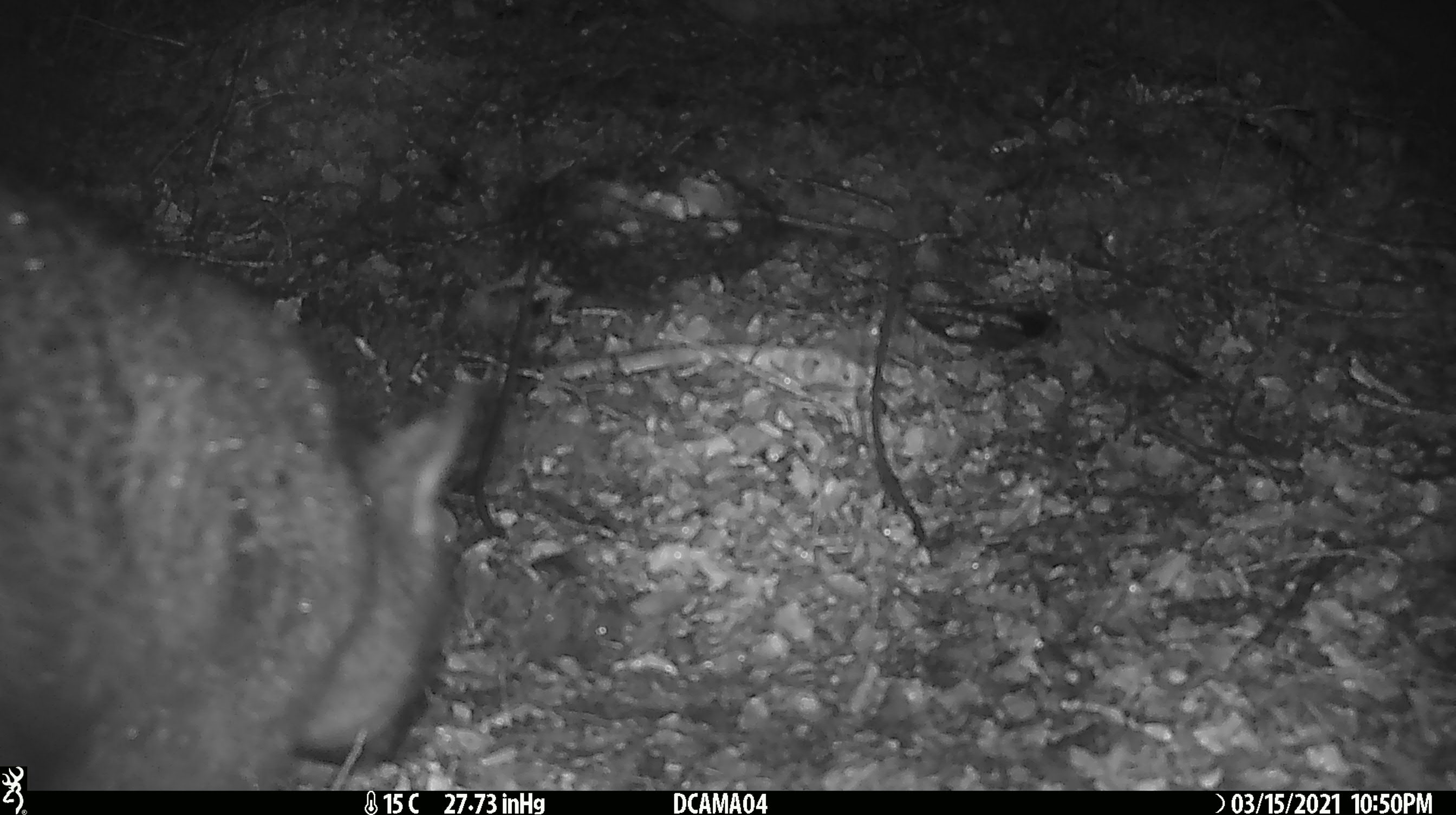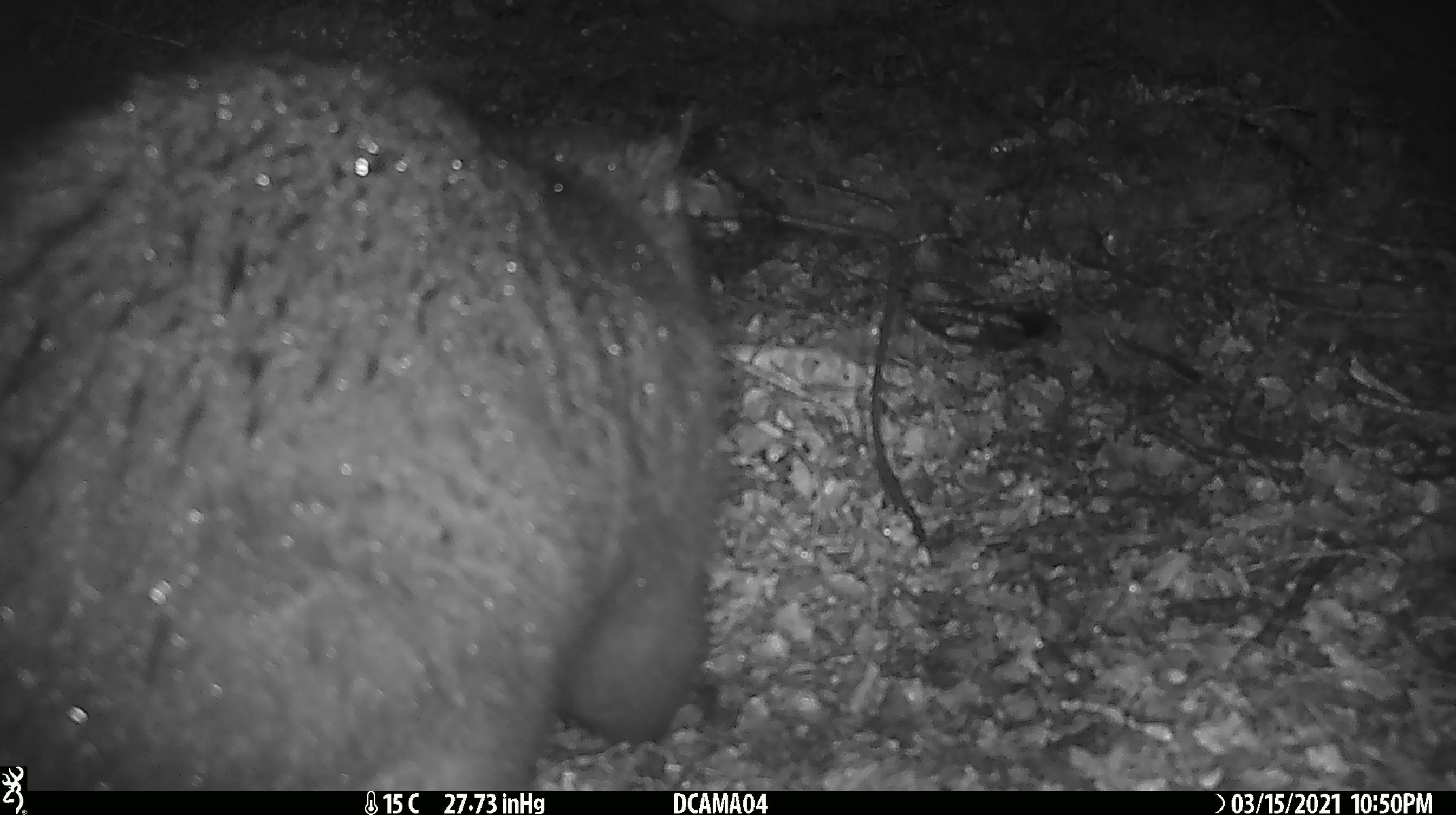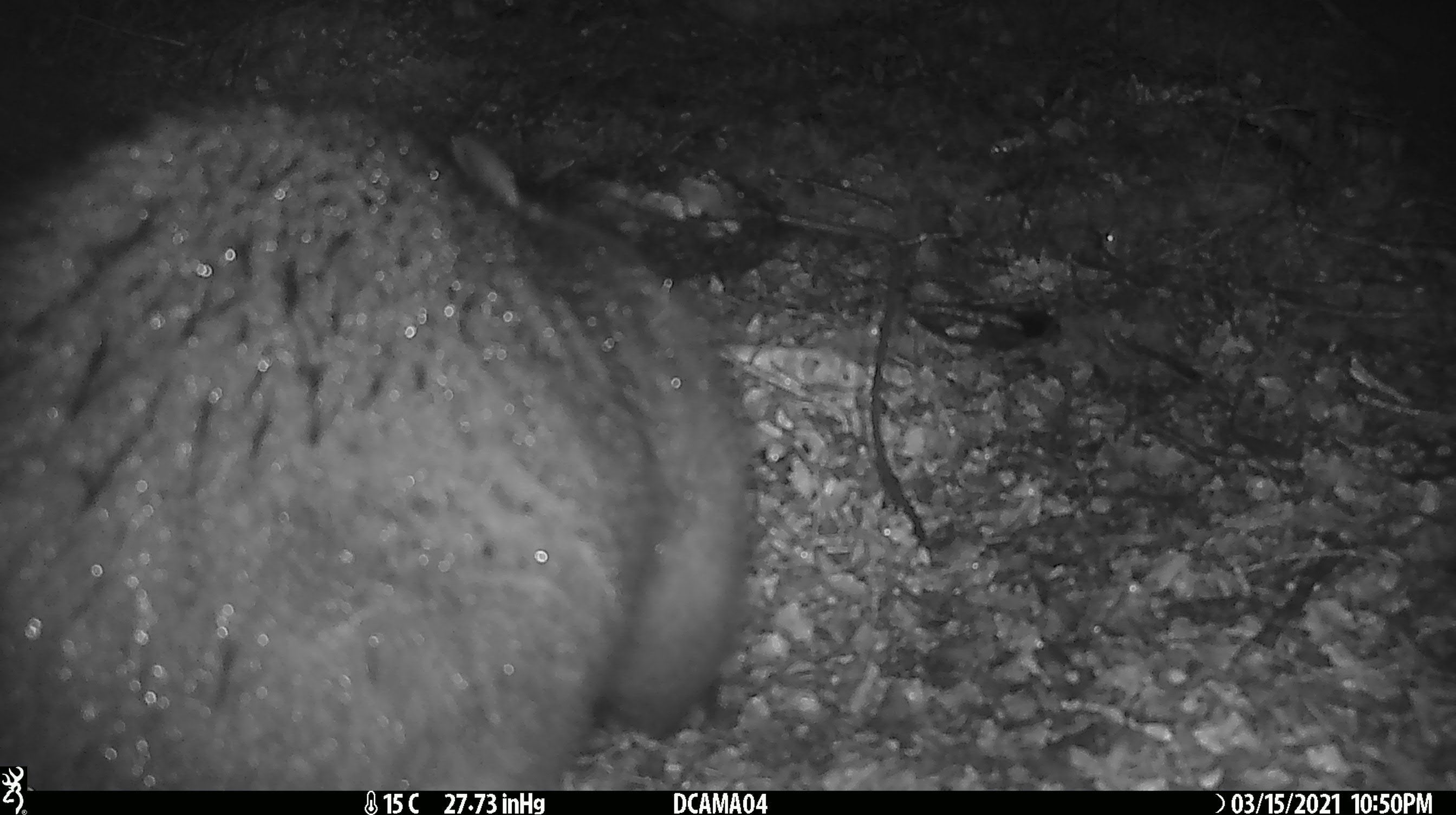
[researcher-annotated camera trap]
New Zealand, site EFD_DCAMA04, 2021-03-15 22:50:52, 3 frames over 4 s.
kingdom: Animalia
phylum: Chordata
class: Mammalia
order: Diprotodontia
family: Phalangeridae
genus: Trichosurus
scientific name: Trichosurus vulpecula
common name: common brushtail possum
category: possum